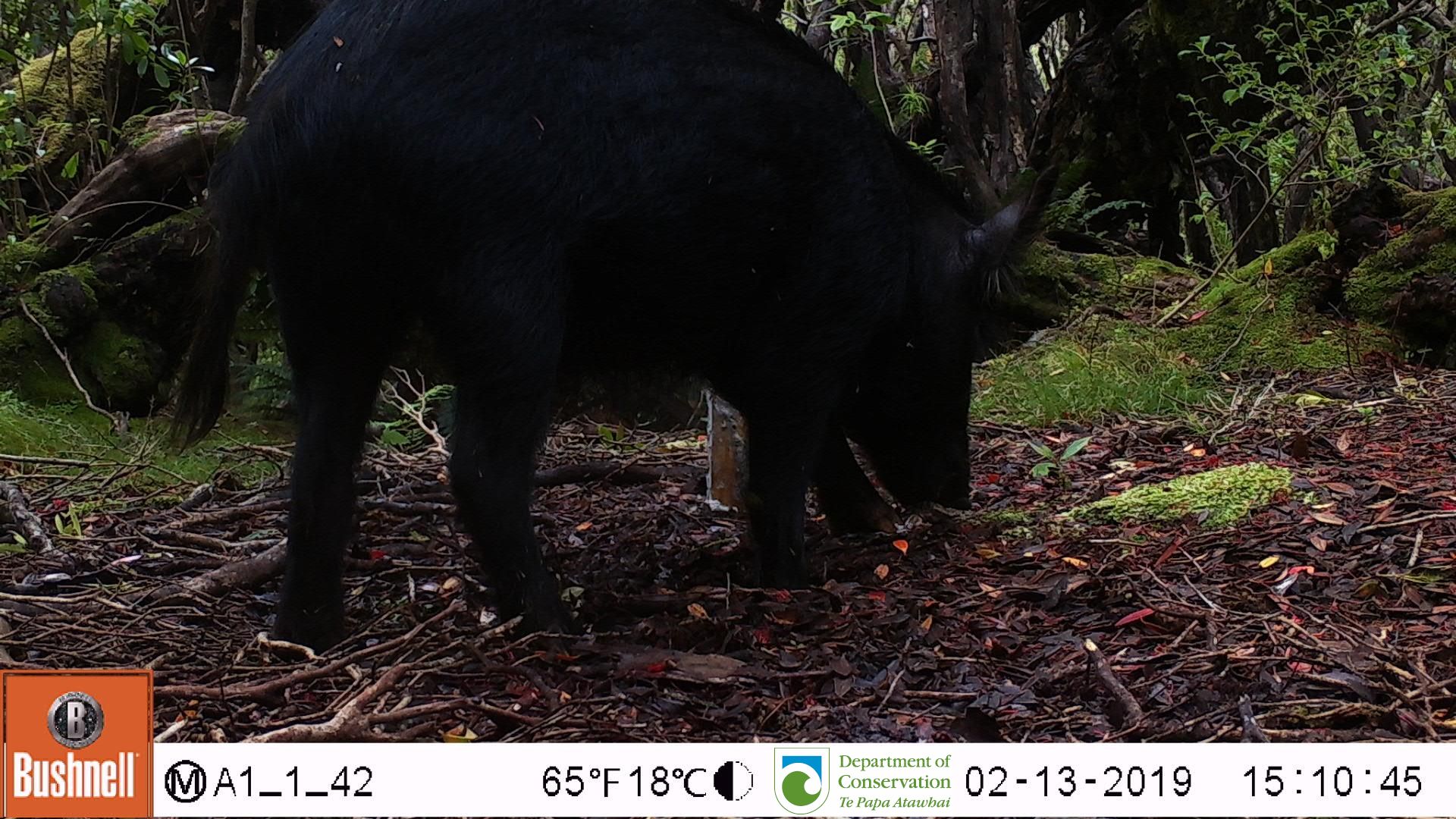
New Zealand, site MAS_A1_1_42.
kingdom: Animalia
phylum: Chordata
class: Mammalia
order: Artiodactyla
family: Suidae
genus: Sus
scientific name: Sus scrofa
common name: pig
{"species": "pig (Sus scrofa)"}